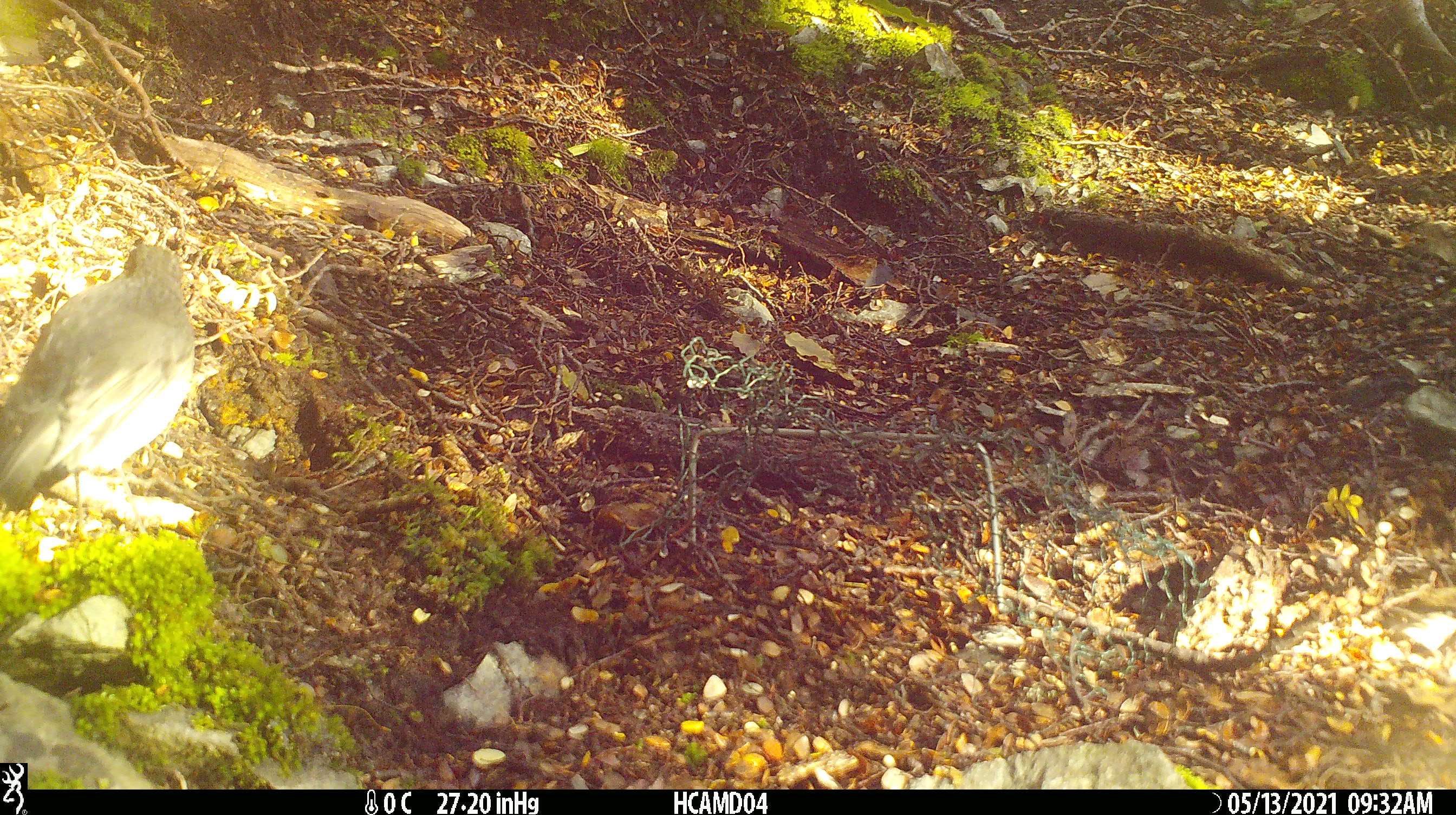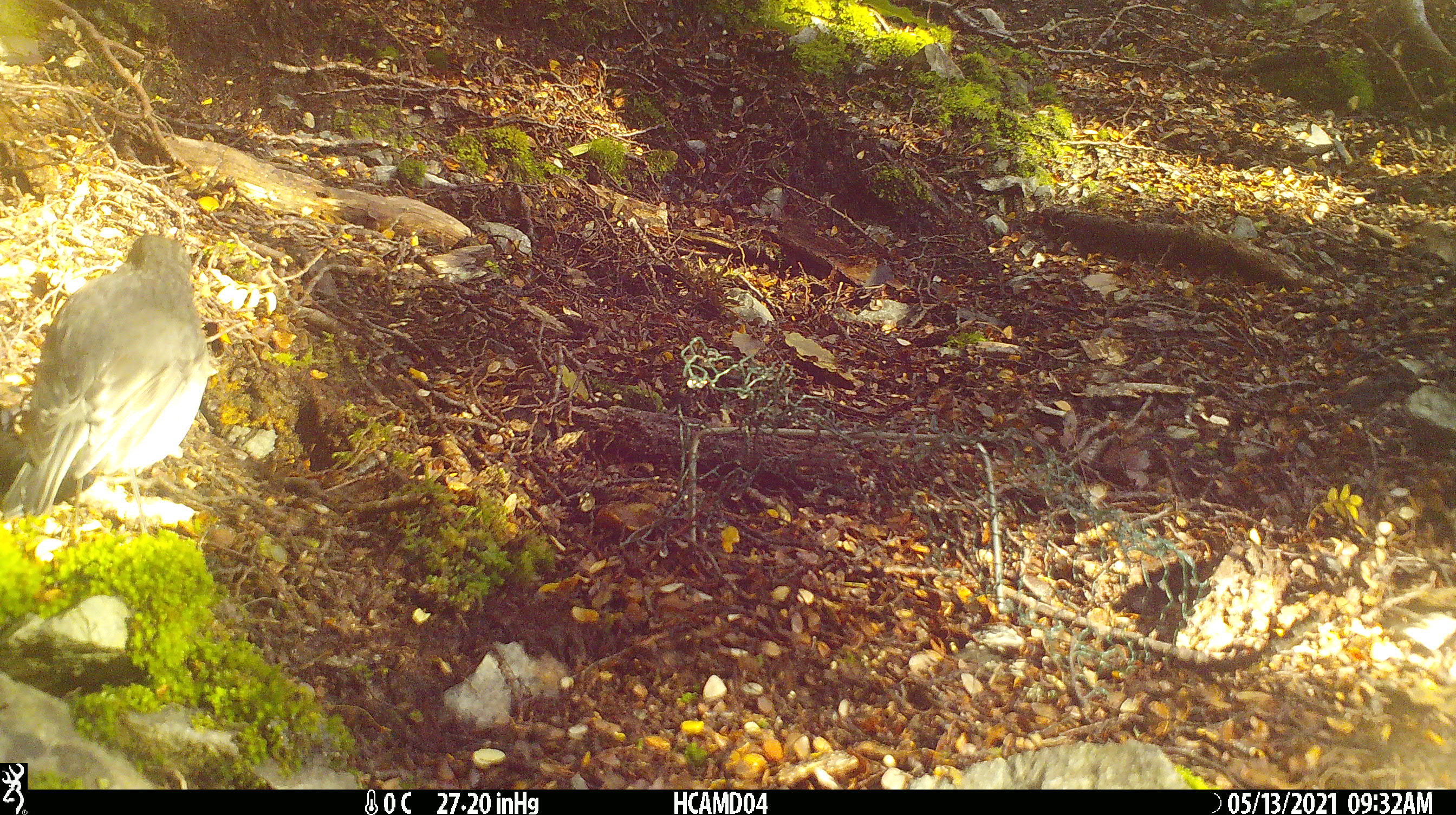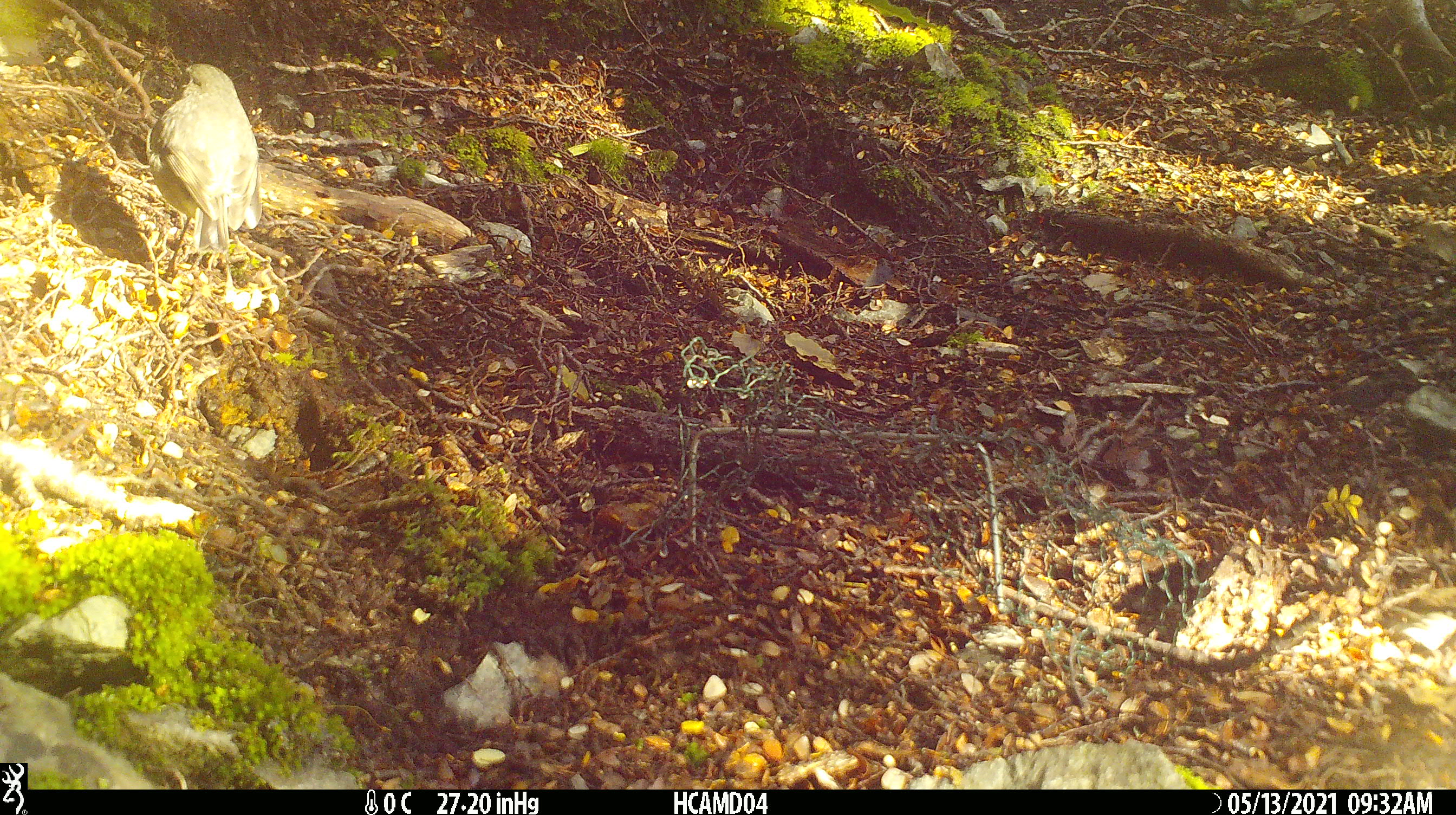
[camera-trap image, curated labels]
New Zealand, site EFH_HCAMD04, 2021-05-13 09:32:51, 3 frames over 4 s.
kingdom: Animalia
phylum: Chordata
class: Aves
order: Passeriformes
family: Petroicidae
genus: Petroica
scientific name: Petroica australis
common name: new zealand robin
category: robin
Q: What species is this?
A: Robin (new zealand robin) (Petroica australis).